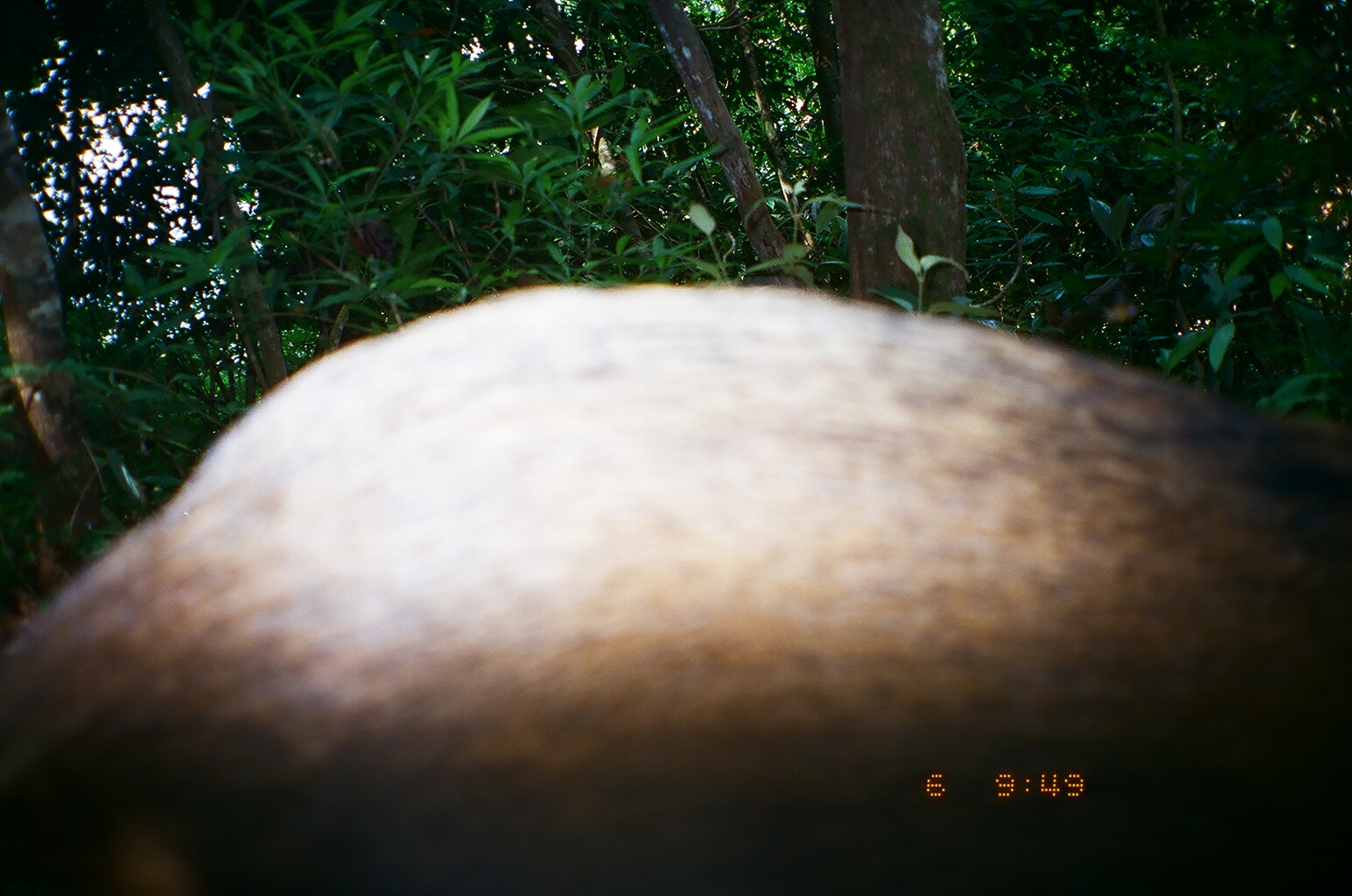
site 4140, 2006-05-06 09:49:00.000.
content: unidentified animal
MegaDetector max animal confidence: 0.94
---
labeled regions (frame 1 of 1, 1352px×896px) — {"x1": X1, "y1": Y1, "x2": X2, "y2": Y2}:
unknown: {"x1": 1, "y1": 279, "x2": 1345, "y2": 896}